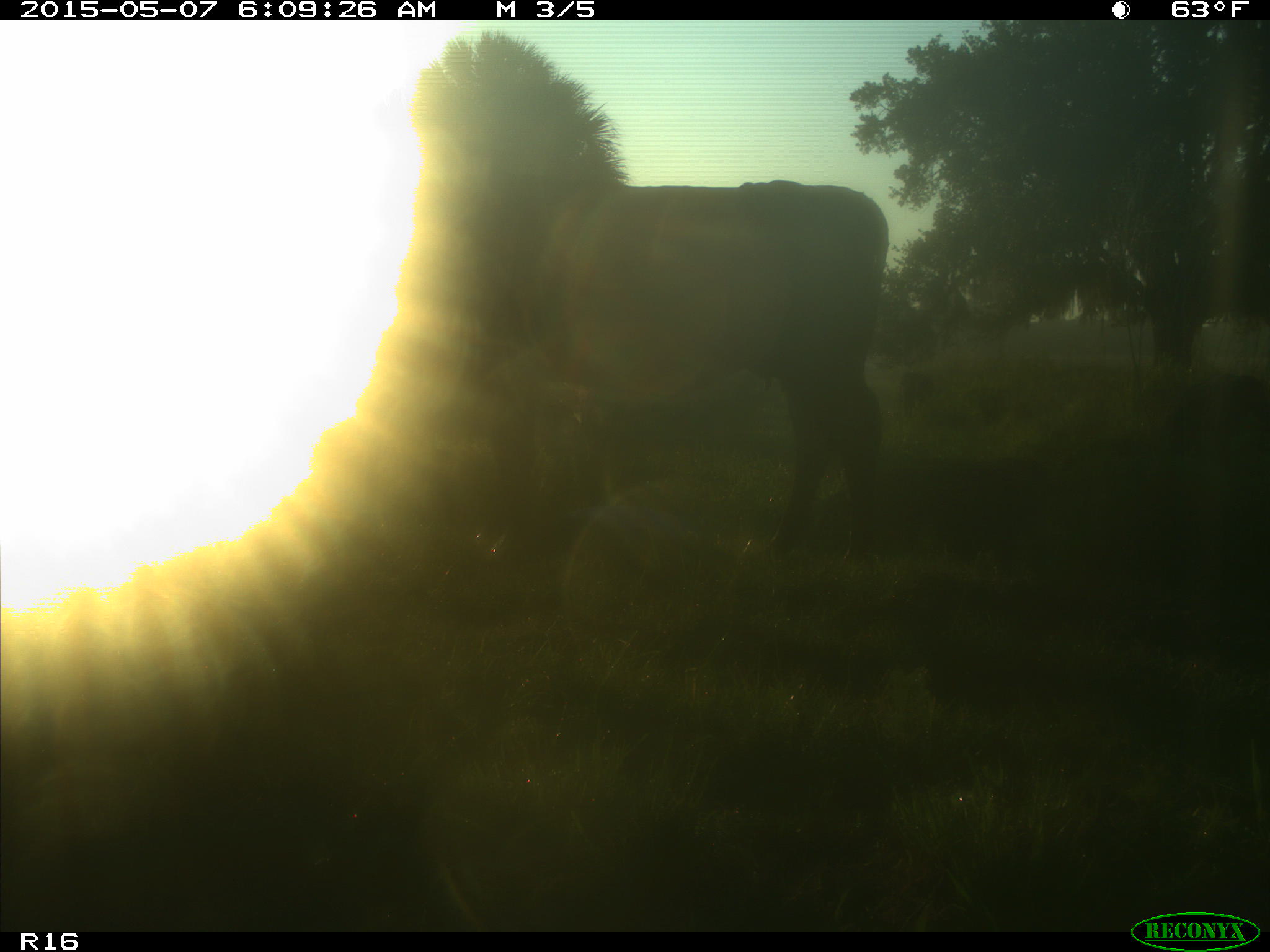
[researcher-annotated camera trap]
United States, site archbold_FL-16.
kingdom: Animalia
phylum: Chordata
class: Mammalia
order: Artiodactyla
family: Bovidae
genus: Bos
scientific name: Bos taurus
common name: domestic cow